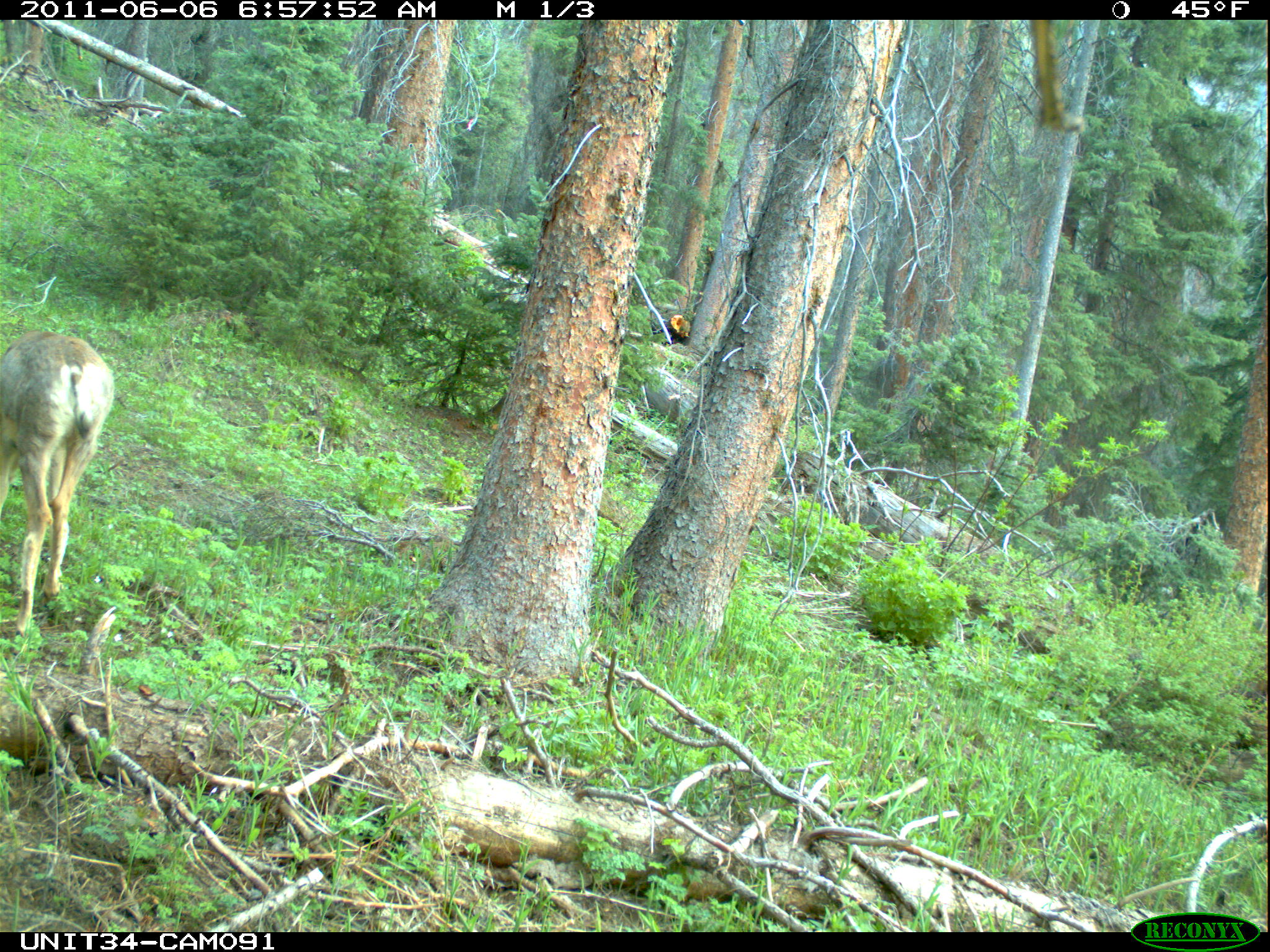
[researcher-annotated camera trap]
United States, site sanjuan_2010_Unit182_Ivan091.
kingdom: Animalia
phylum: Chordata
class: Mammalia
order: Artiodactyla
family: Cervidae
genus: Odocoileus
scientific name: Odocoileus hemionus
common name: mule deer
Odocoileus hemionus (mule deer).